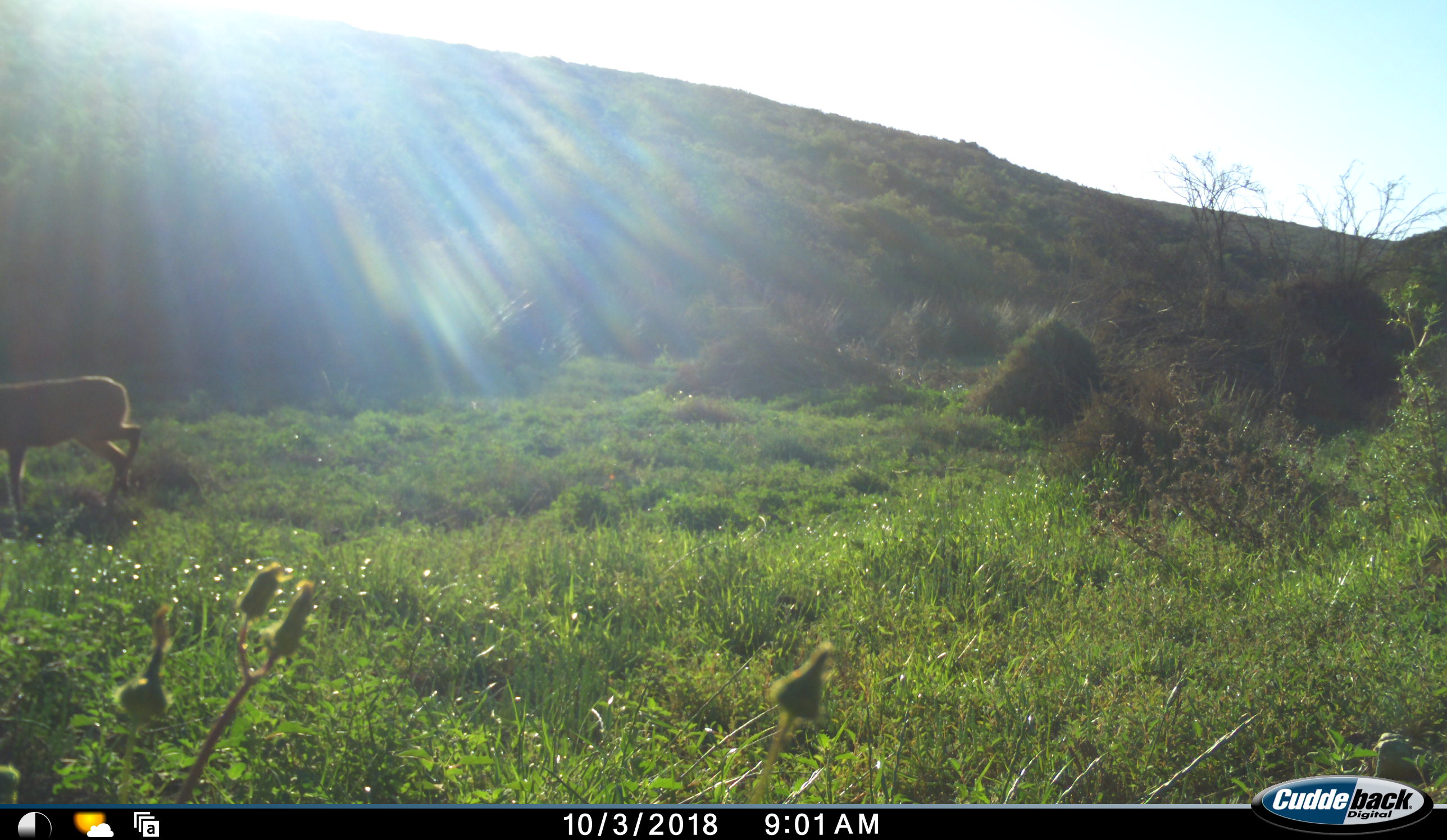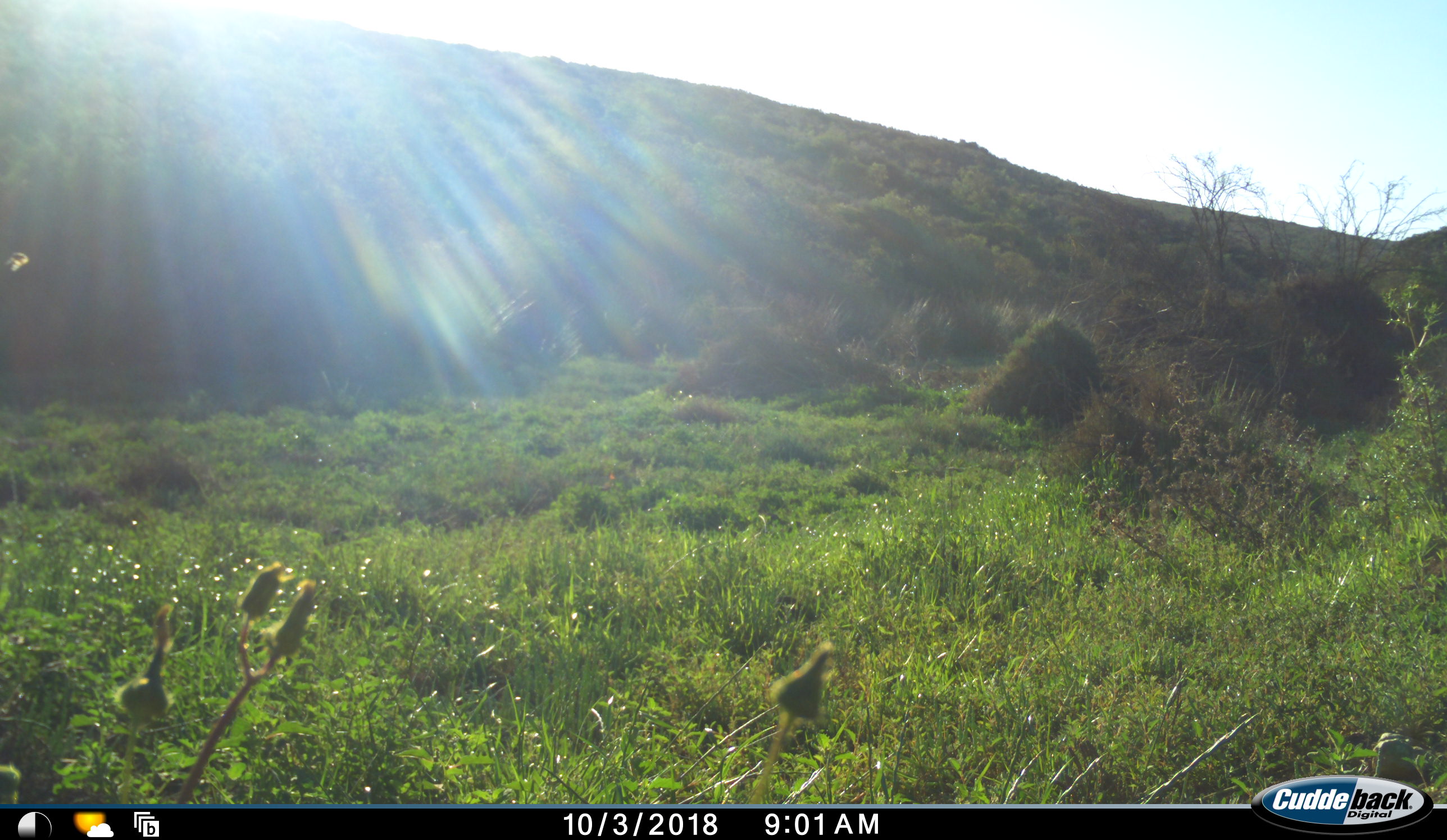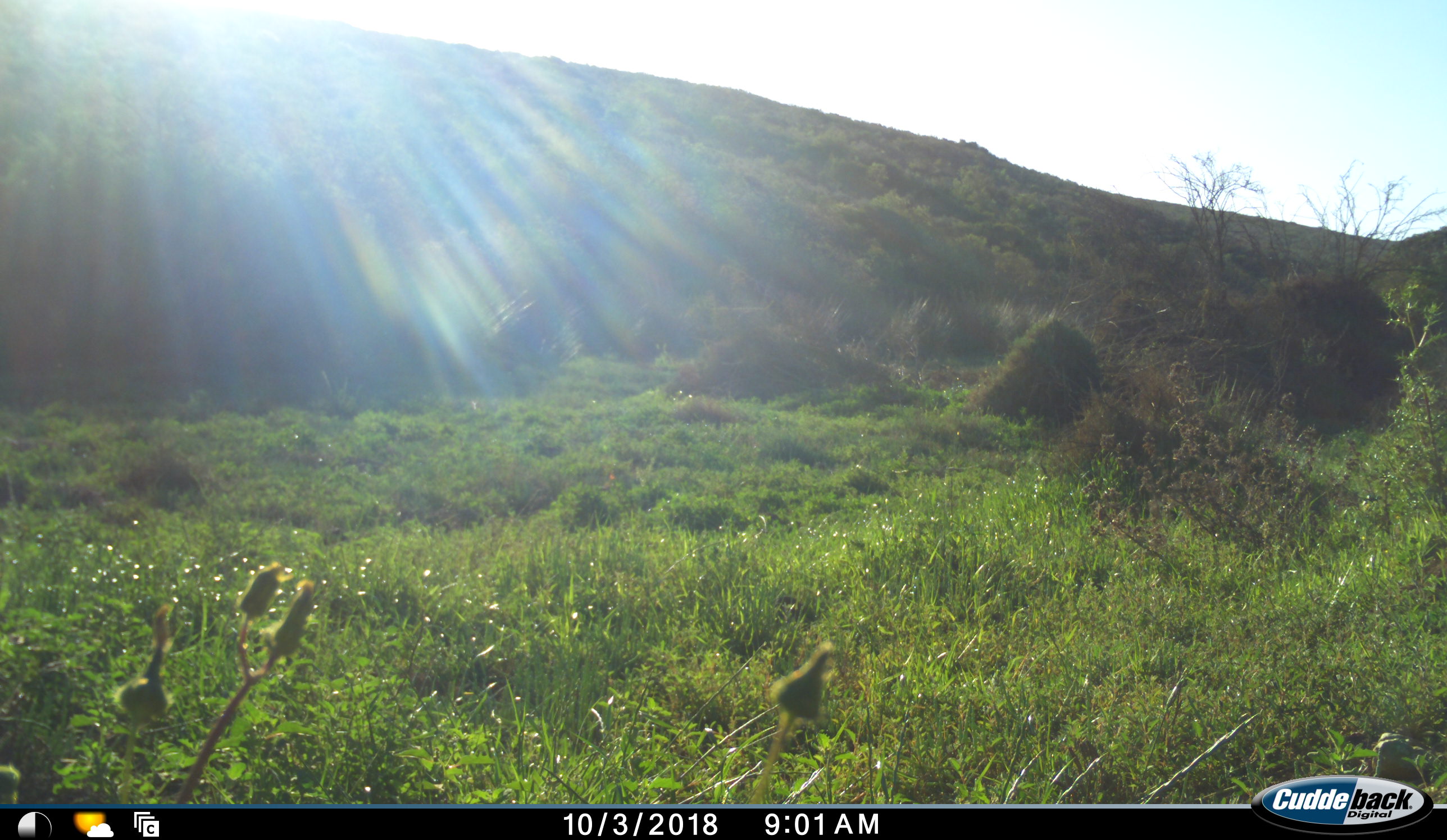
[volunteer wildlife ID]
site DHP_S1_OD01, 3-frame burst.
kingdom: Animalia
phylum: Chordata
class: Mammalia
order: Artiodactyla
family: Bovidae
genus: Sylvicapra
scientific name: Sylvicapra grimmia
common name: common duiker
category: duikercommongrey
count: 1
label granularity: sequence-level